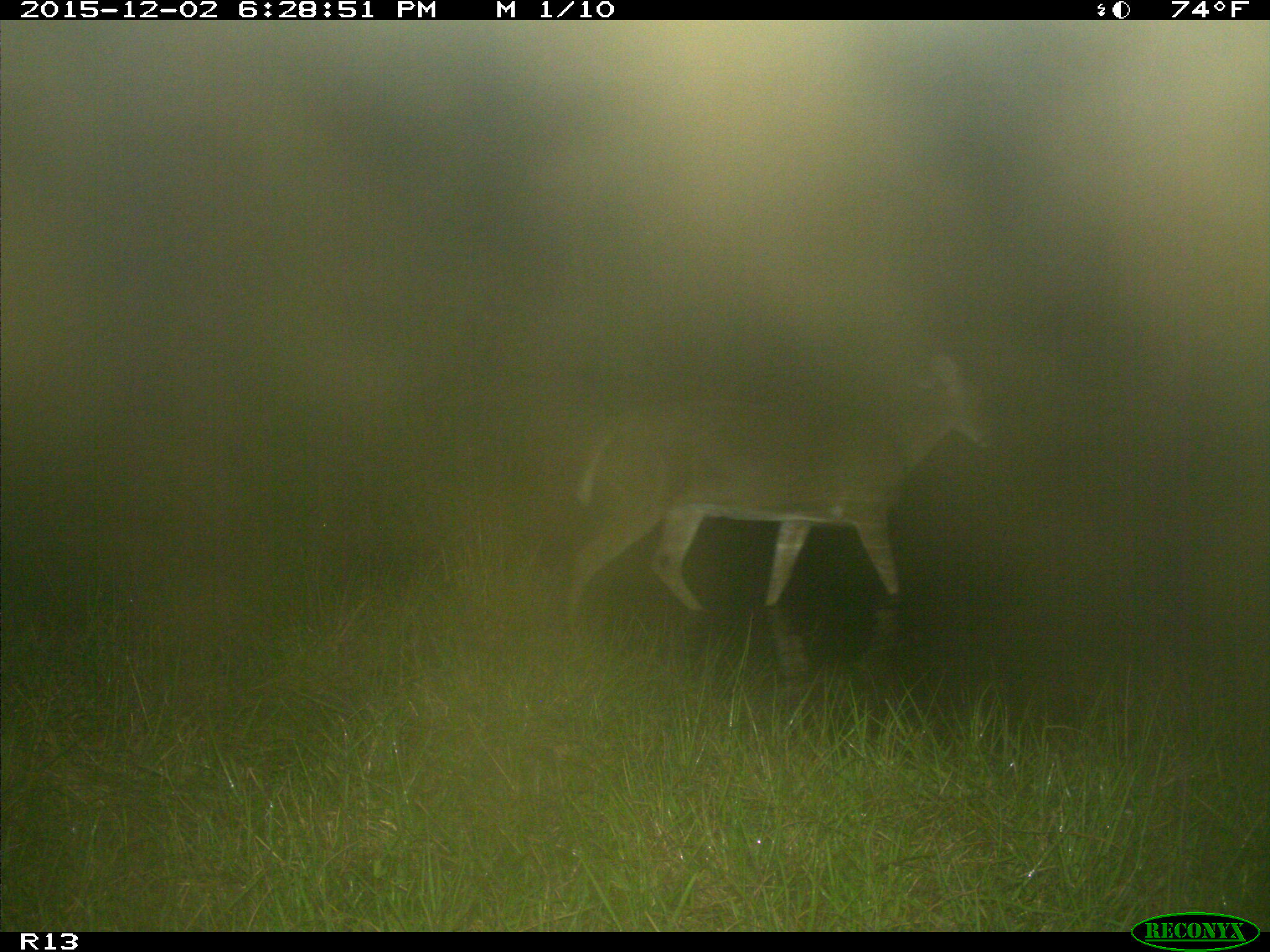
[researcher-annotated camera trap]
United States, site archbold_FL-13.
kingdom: Animalia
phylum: Chordata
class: Mammalia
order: Artiodactyla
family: Cervidae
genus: Odocoileus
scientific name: Odocoileus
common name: deer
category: unidentified deer